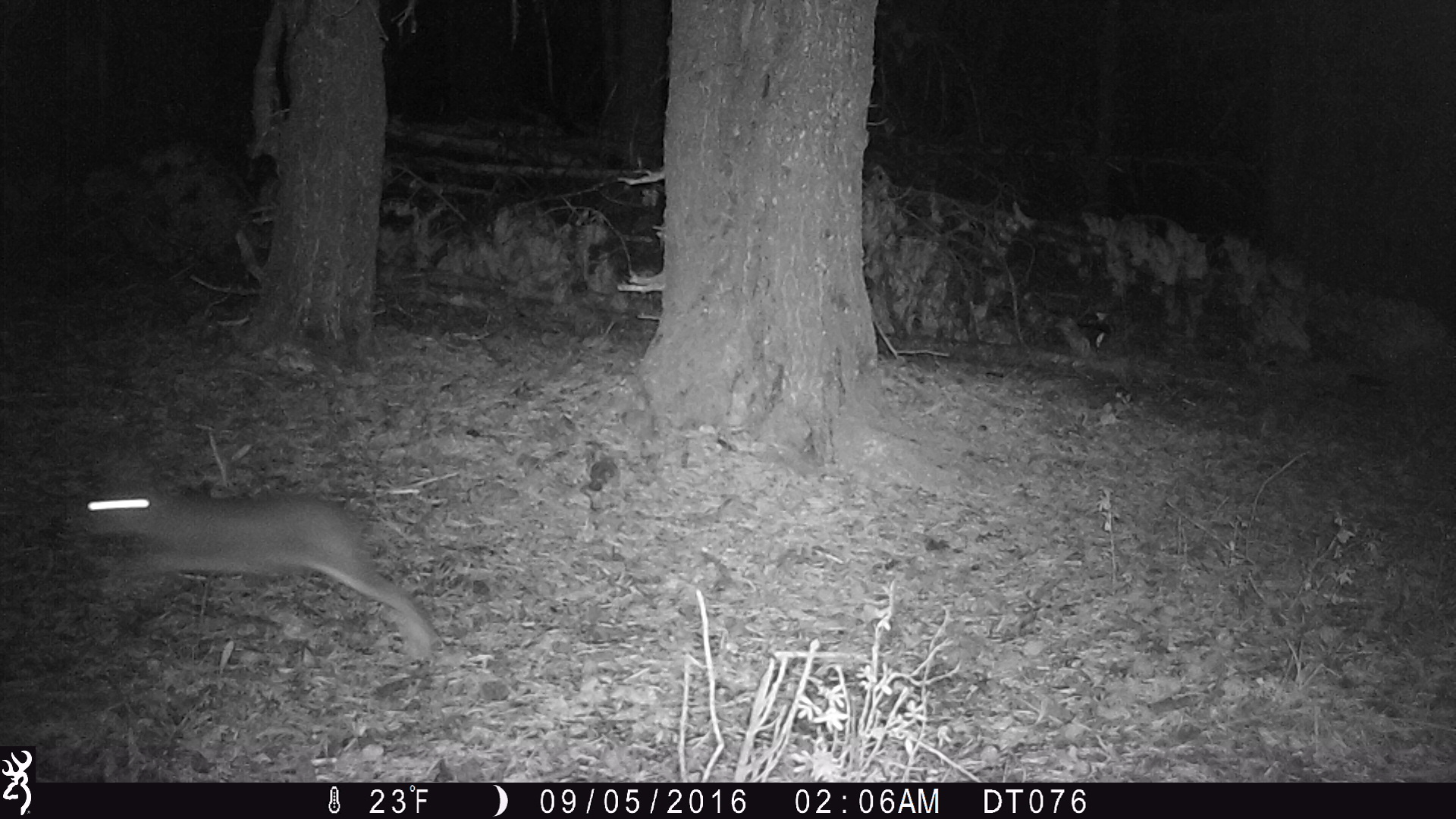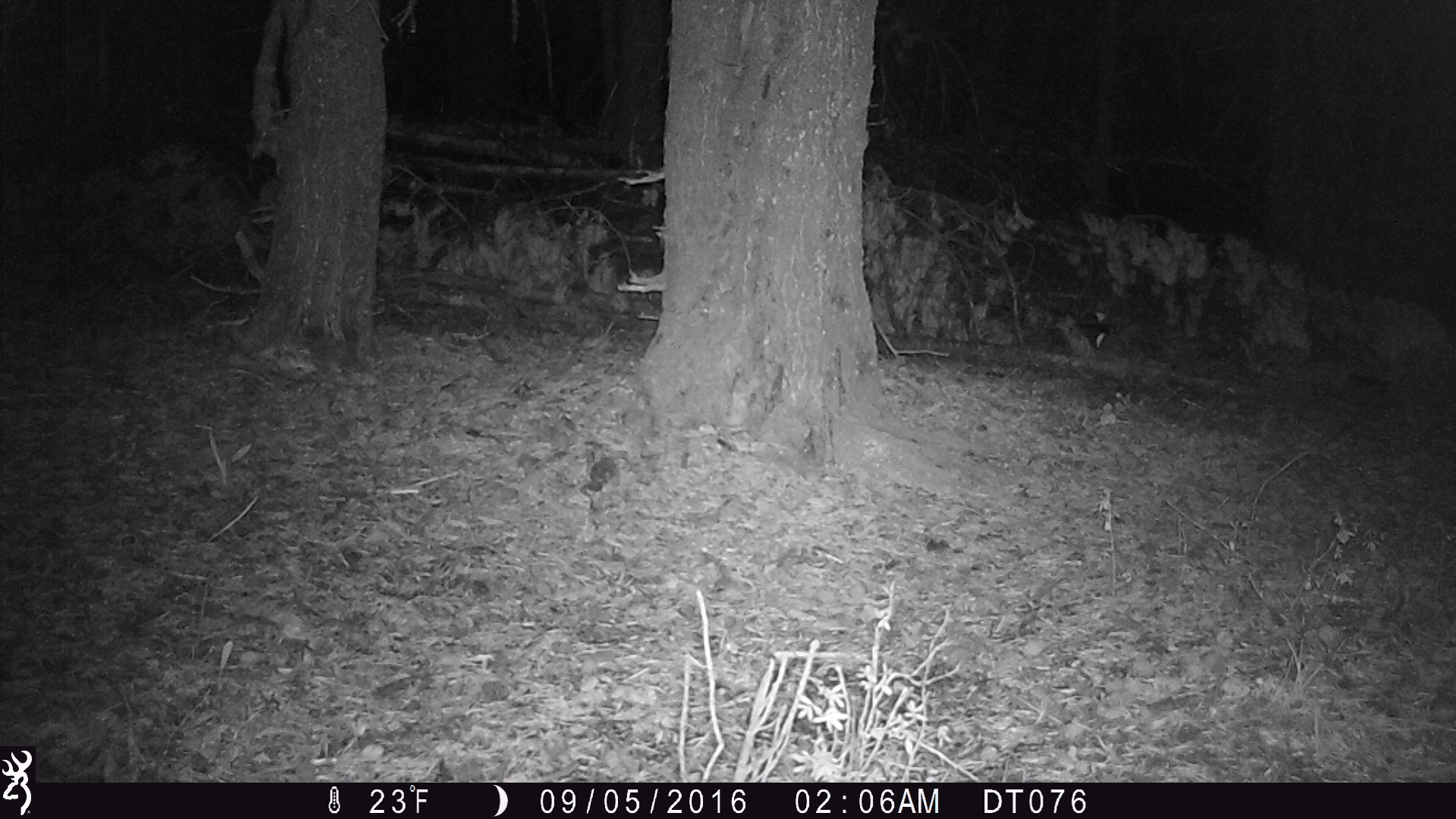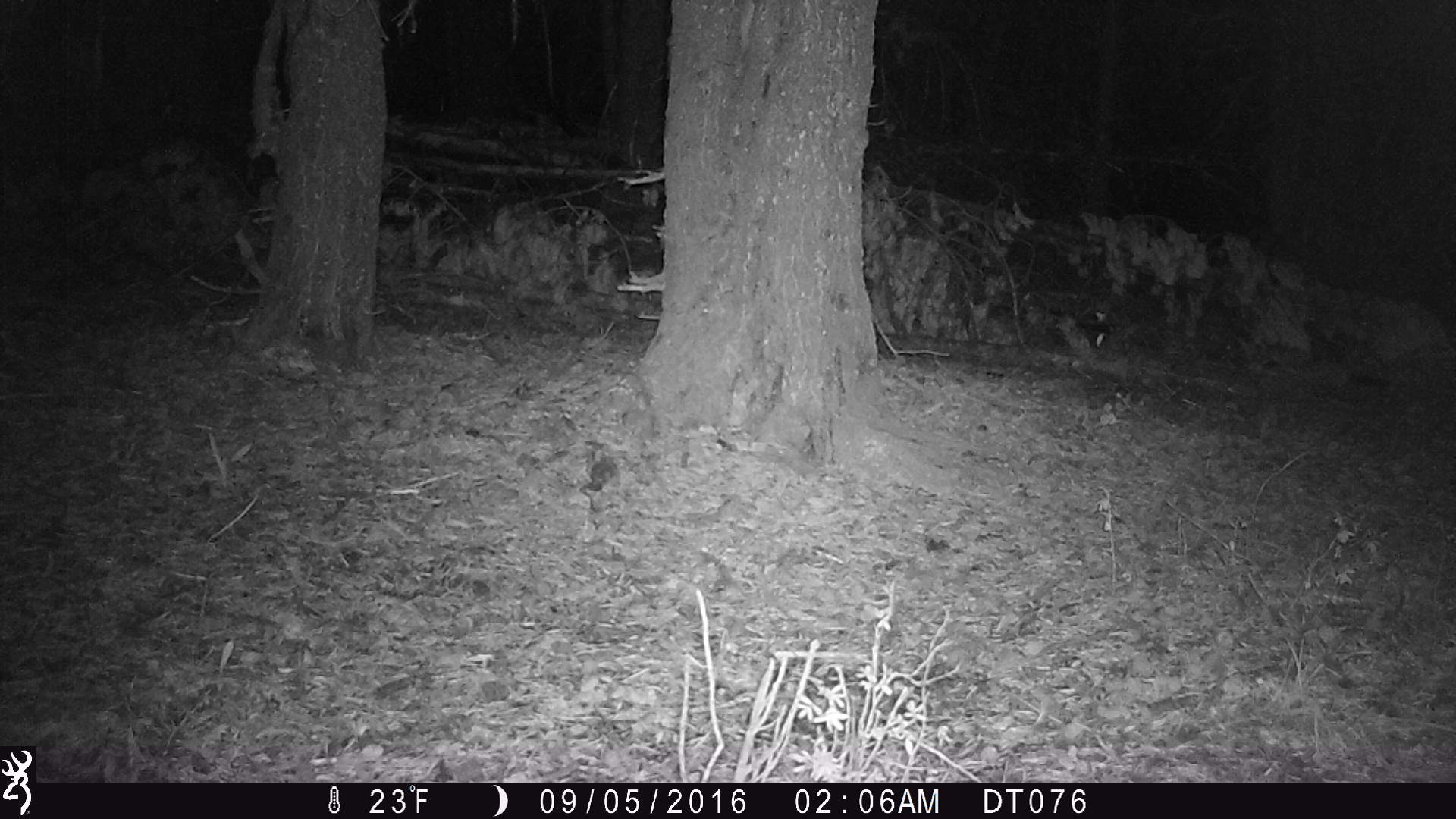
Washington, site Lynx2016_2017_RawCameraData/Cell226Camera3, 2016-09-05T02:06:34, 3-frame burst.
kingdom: Animalia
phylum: Chordata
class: Mammalia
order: Lagomorpha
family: Leporidae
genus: Lepus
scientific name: Lepus americanus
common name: snowshoe hare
Lepus americanus (snowshoe hare). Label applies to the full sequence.